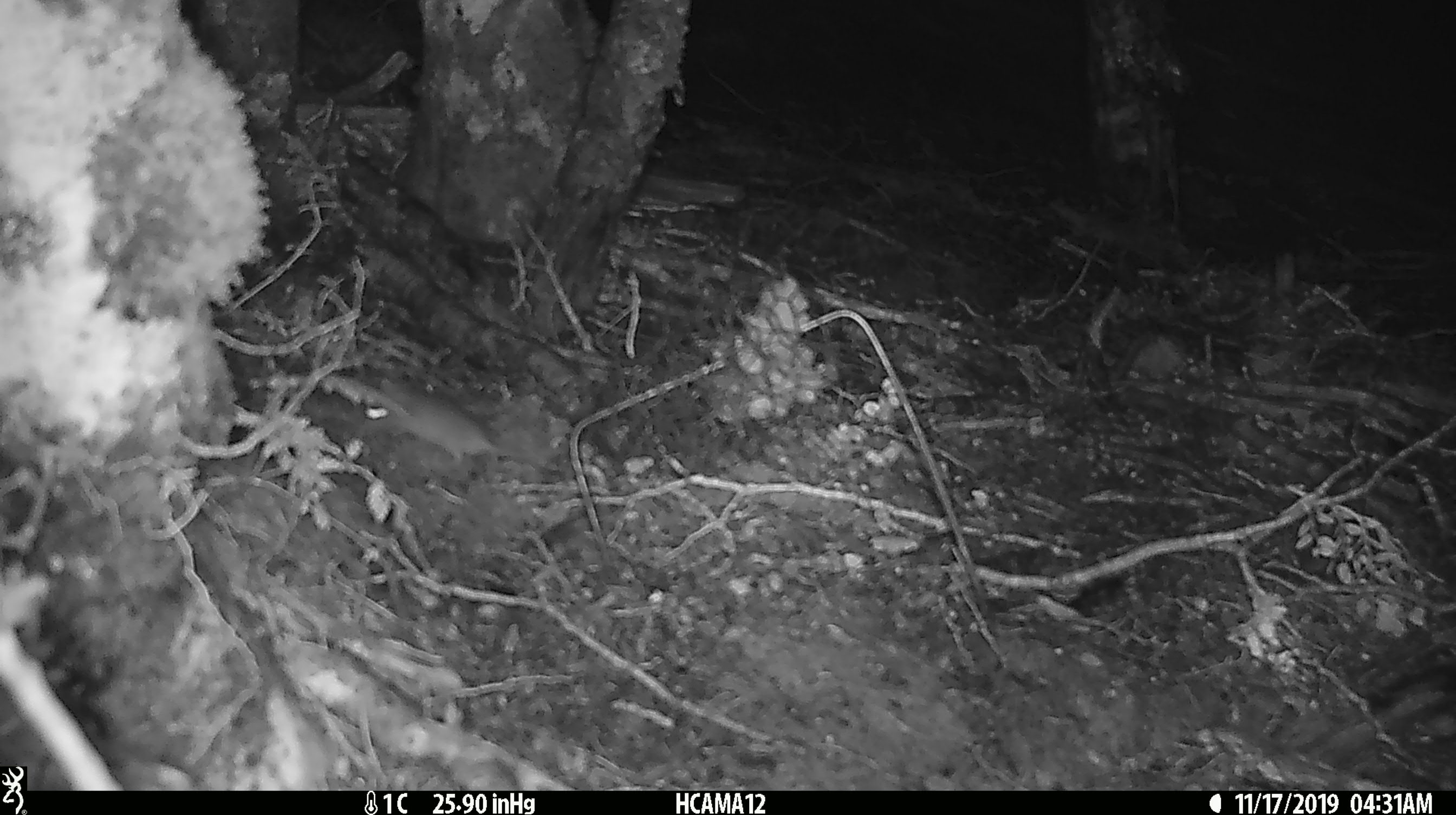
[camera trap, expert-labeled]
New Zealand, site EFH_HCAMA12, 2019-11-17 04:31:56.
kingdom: Animalia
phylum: Chordata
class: Mammalia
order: Rodentia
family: Muridae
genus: Mus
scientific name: Mus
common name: mouse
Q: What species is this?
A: Mouse (Mus).